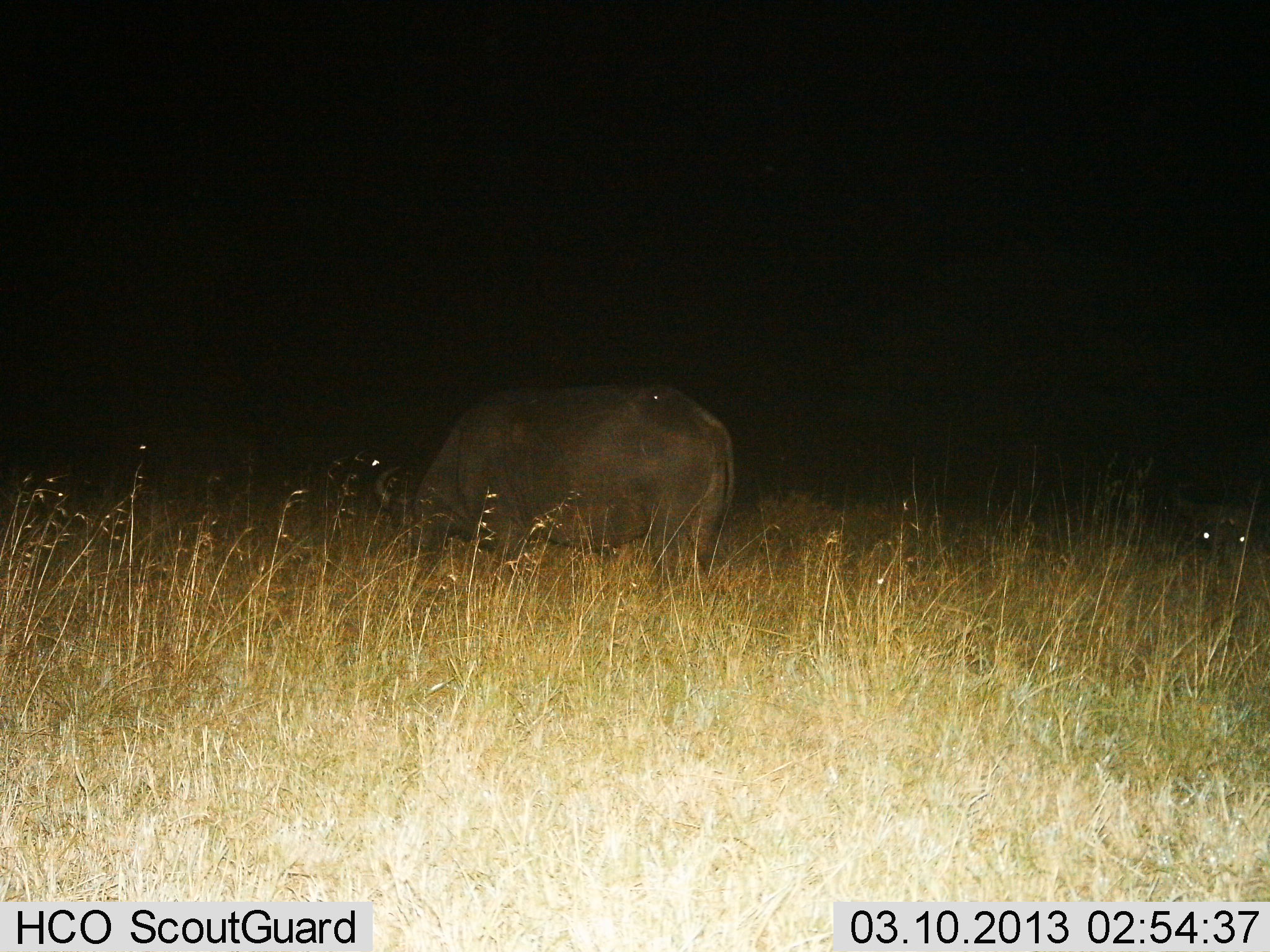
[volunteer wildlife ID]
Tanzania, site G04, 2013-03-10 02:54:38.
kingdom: Animalia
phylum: Chordata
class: Mammalia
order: Artiodactyla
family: Bovidae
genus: Syncerus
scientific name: Syncerus caffer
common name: cape buffalo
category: buffalo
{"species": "buffalo (cape buffalo) (Syncerus caffer)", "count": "2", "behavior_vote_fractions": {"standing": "19%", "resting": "37%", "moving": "0%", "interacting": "0%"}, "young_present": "0%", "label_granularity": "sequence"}